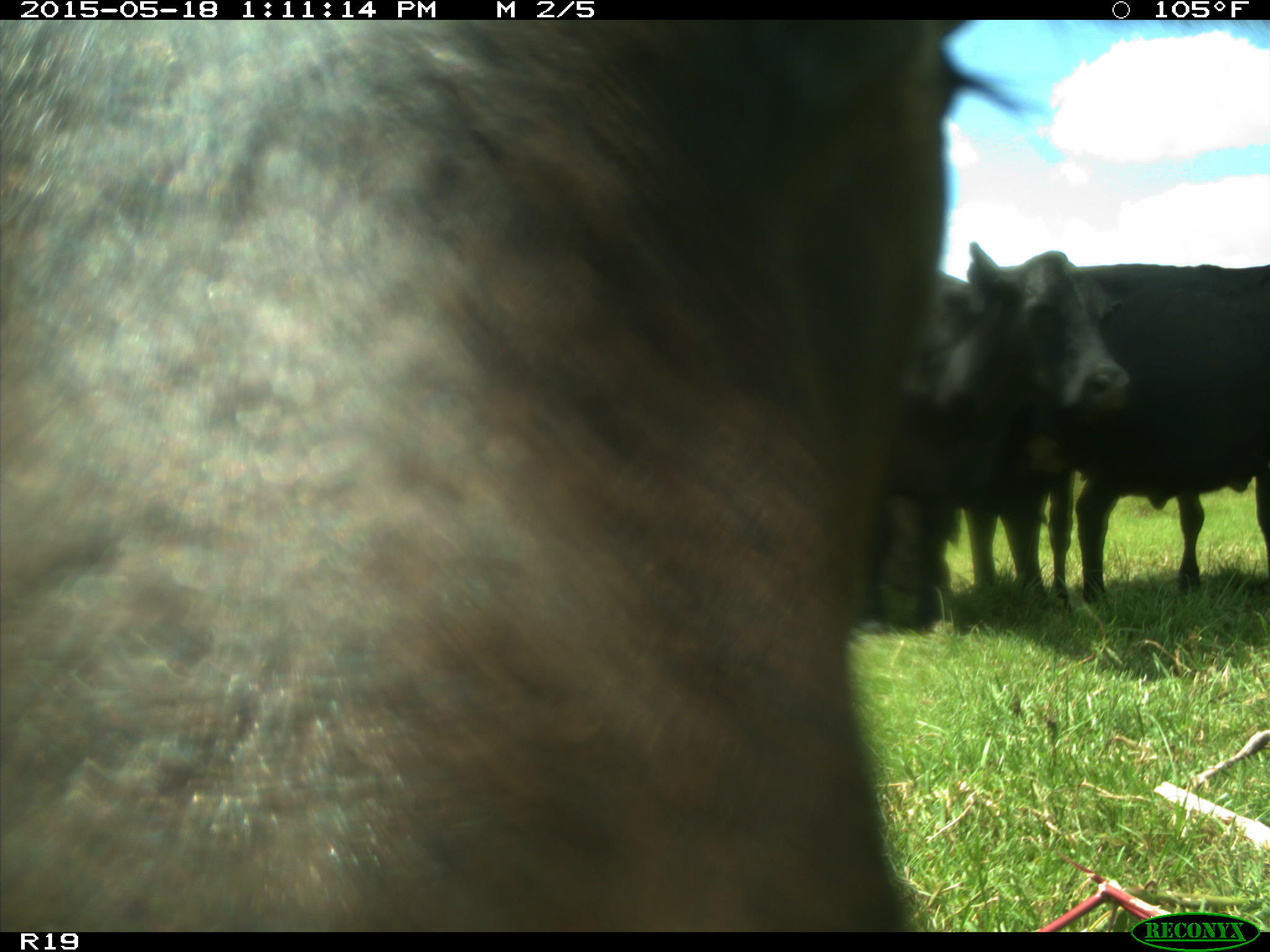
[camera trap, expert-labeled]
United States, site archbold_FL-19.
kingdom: Animalia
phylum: Chordata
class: Mammalia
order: Artiodactyla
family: Bovidae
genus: Bos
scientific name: Bos taurus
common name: domestic cow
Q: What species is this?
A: Bos taurus (domestic cow).